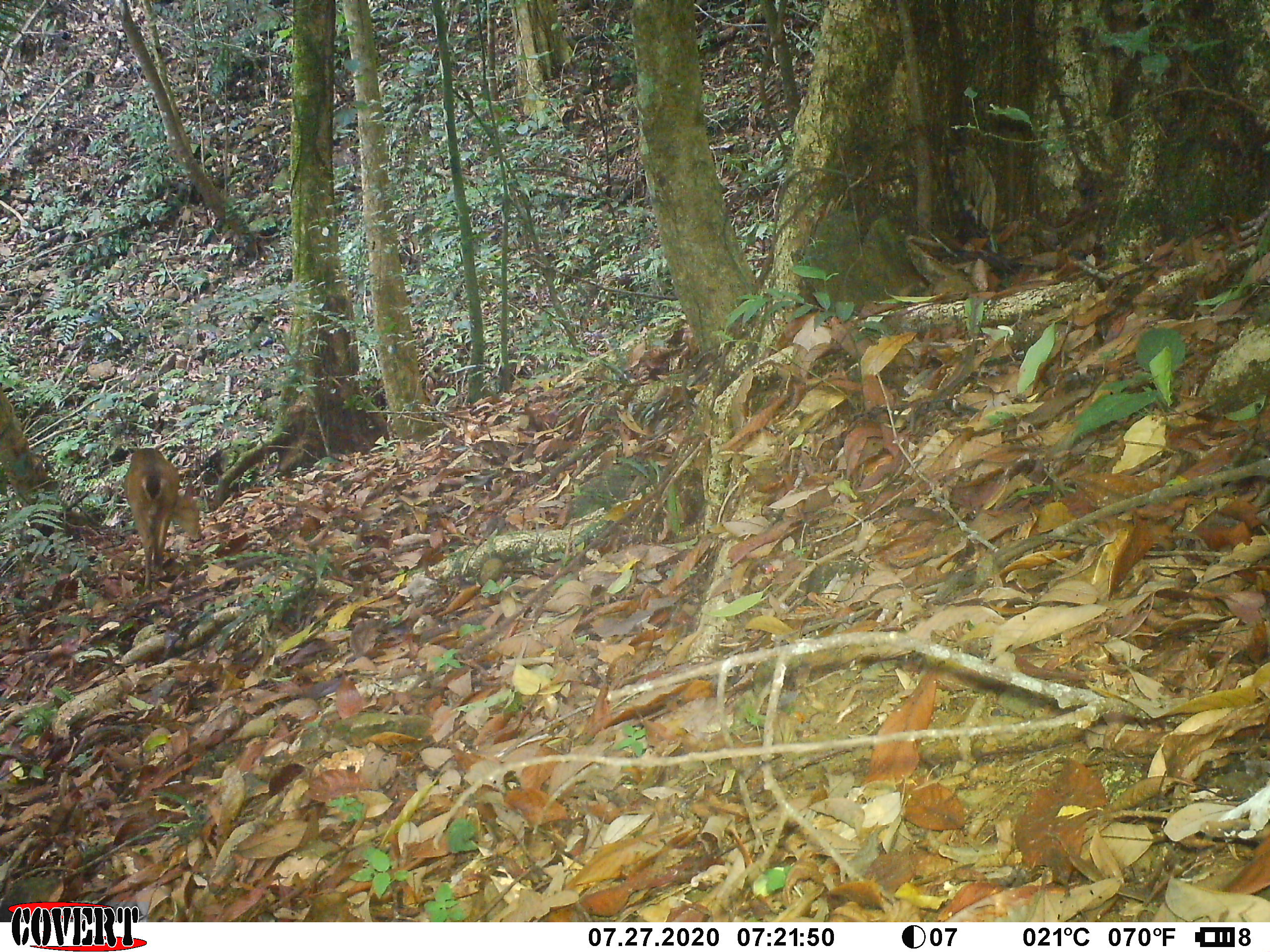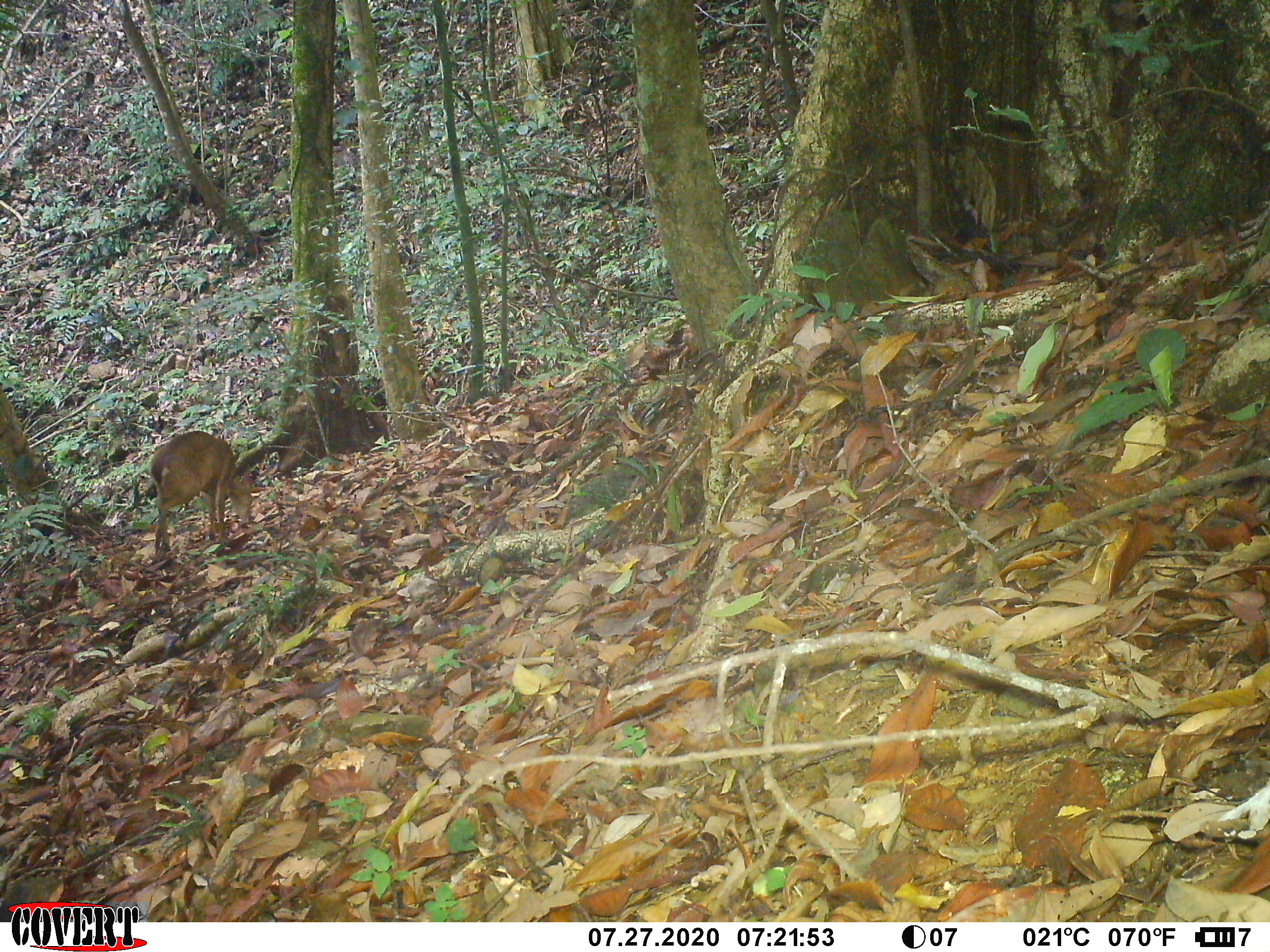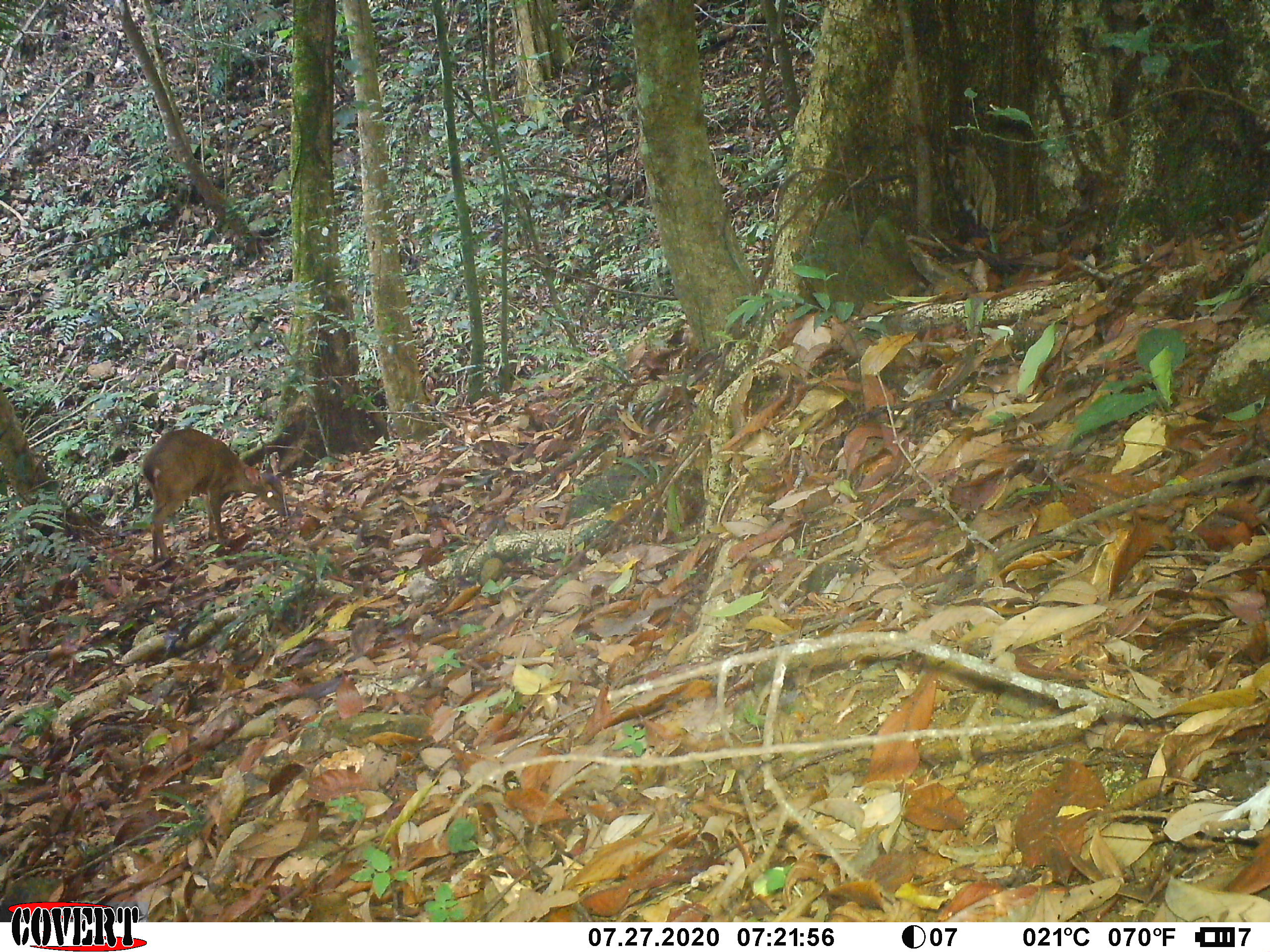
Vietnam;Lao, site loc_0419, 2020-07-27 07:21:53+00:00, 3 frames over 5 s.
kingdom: Animalia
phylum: Chordata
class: Mammalia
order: Artiodactyla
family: Cervidae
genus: Muntiacus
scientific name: Muntiacus vuquangensis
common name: large-antlered muntjac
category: large antlered muntjac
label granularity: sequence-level